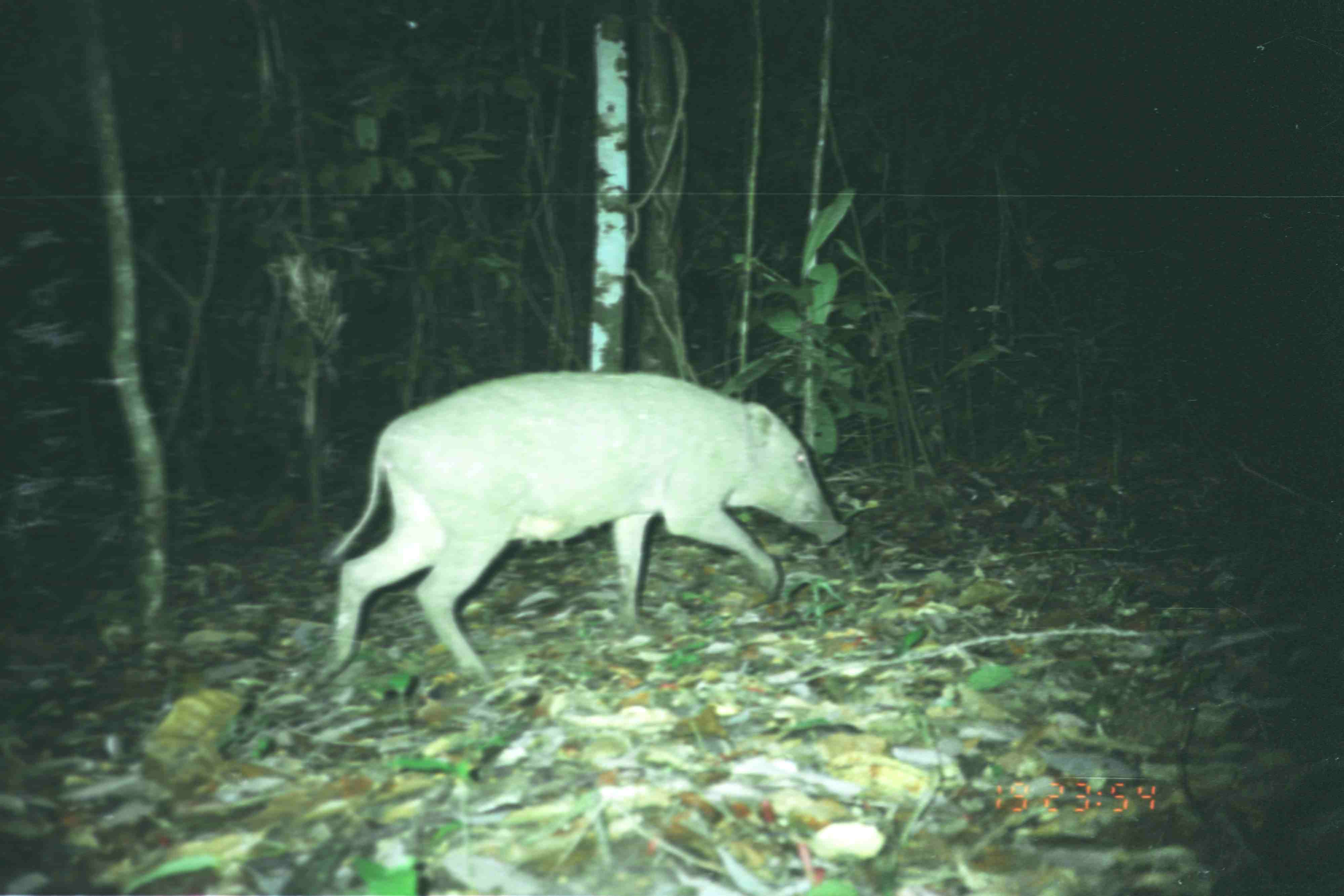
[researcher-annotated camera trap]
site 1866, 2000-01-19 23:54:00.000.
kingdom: Animalia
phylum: Chordata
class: Mammalia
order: Artiodactyla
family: Suidae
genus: Sus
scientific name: Sus scrofa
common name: wild boar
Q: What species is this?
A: Sus scrofa (wild boar).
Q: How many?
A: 1.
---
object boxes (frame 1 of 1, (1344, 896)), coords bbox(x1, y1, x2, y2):
sus scrofa: bbox(299, 370, 848, 696)